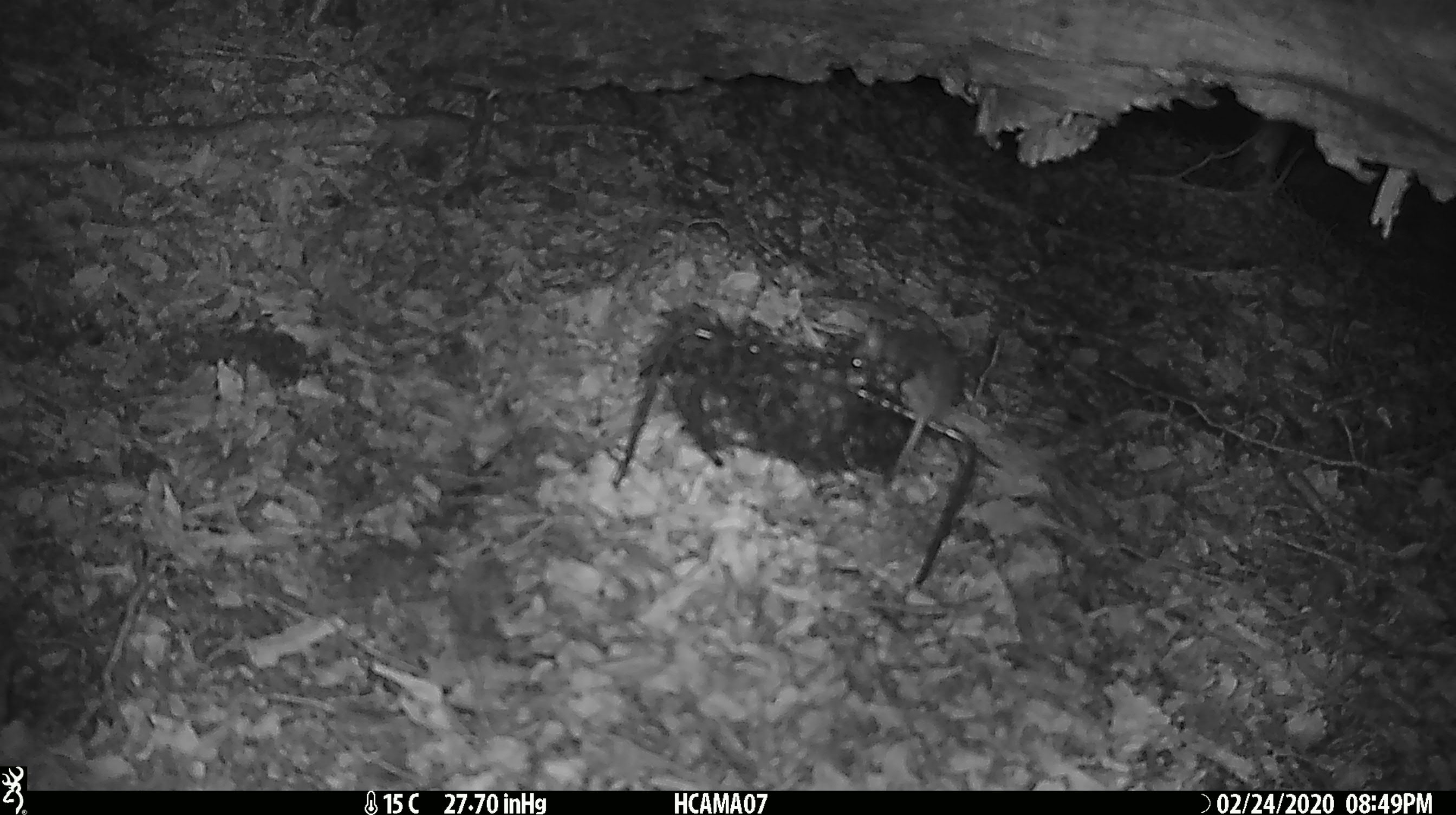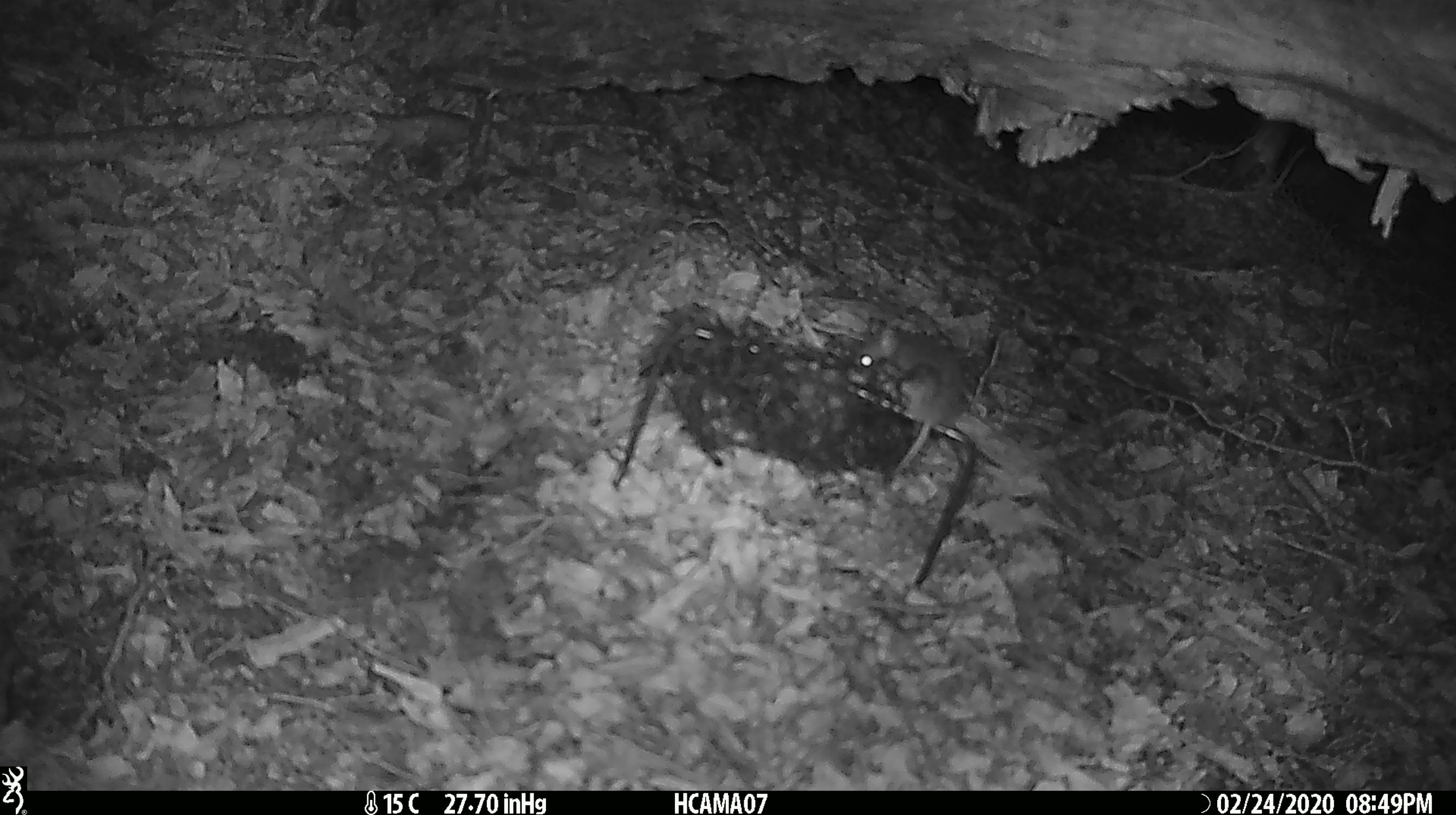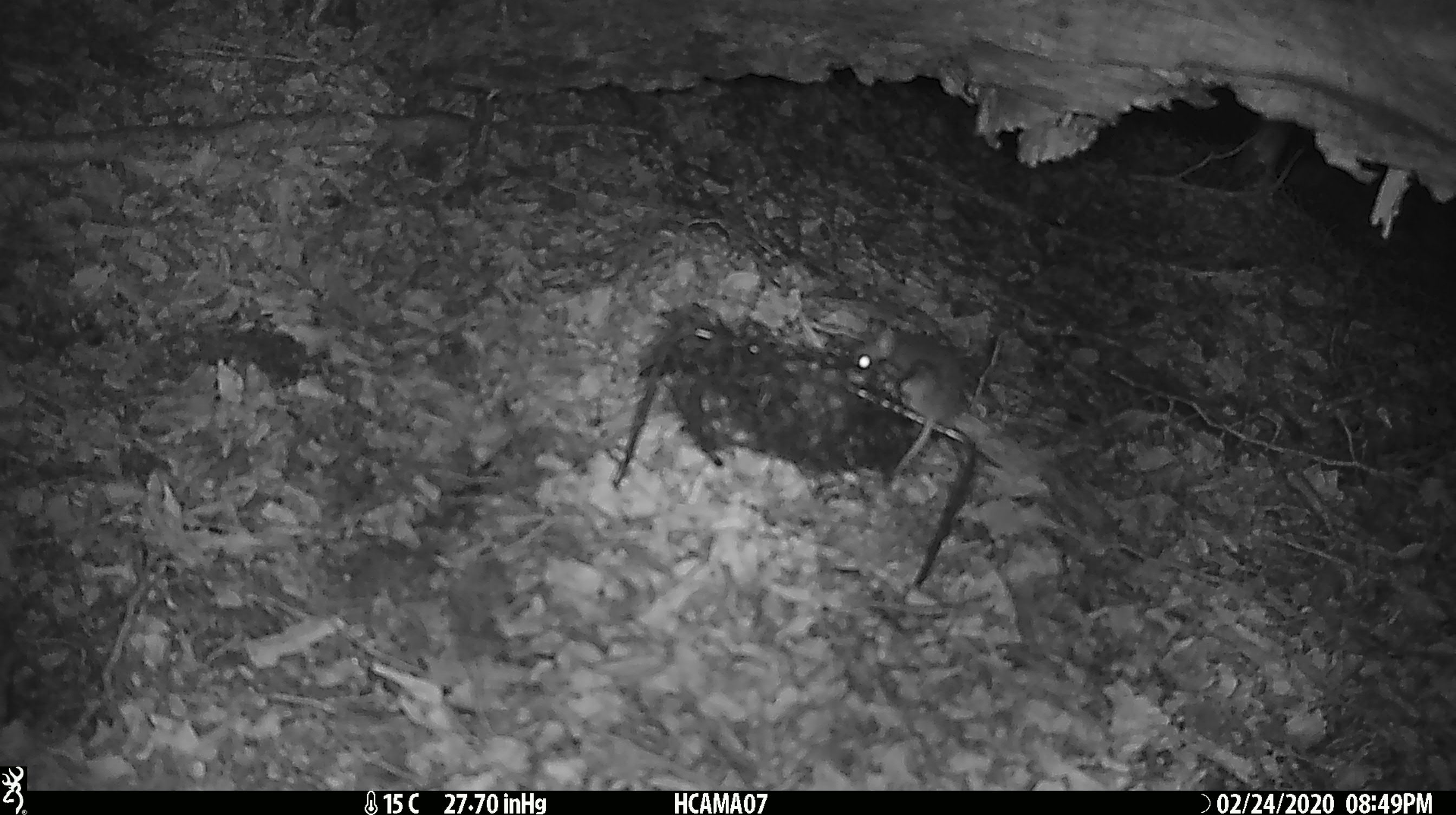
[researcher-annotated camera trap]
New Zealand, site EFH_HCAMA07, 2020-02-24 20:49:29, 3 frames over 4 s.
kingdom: Animalia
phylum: Chordata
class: Mammalia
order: Rodentia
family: Muridae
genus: Mus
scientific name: Mus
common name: mouse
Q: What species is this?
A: Mouse (Mus).